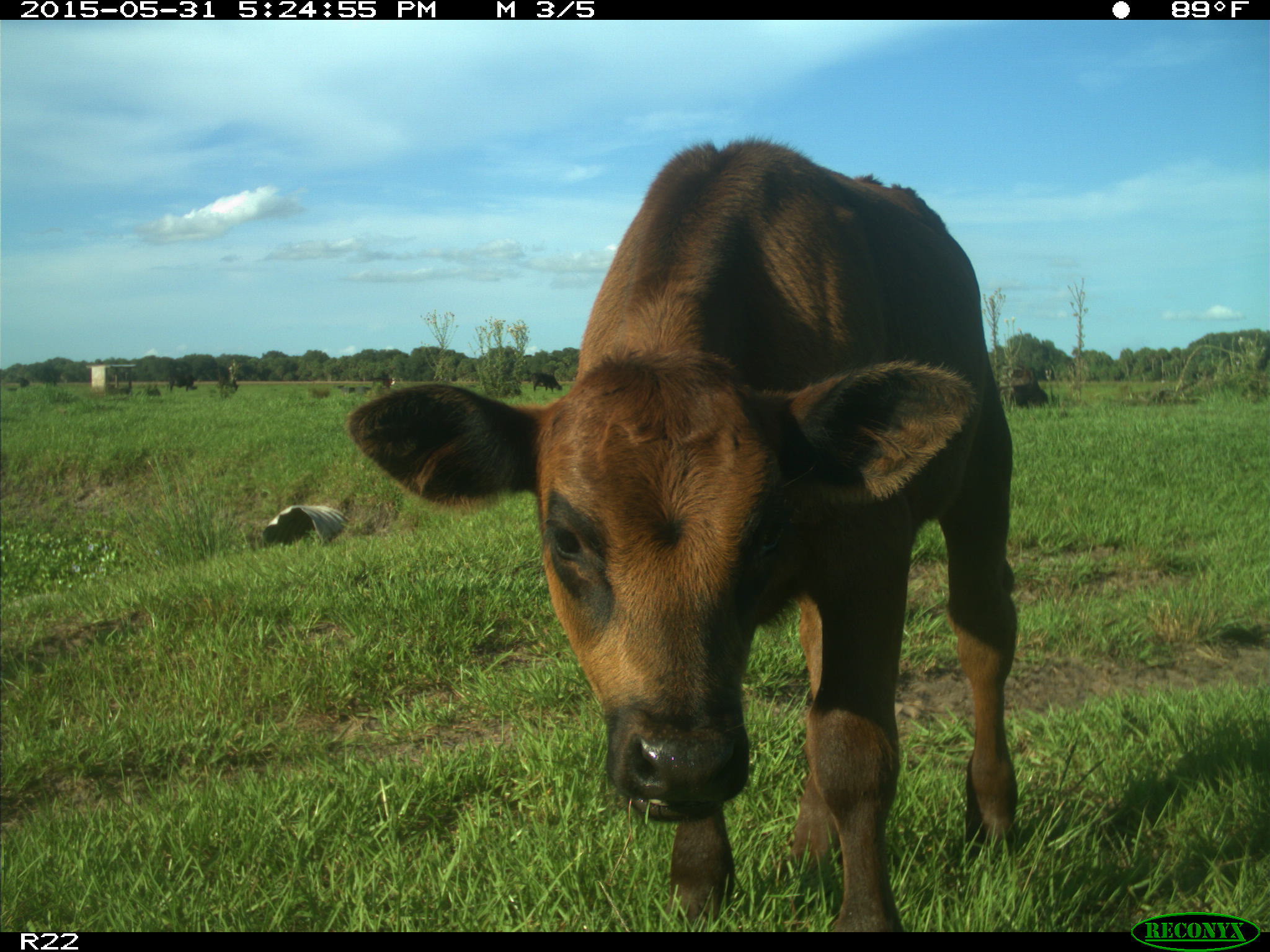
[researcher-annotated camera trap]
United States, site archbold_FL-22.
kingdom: Animalia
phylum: Chordata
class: Mammalia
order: Artiodactyla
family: Bovidae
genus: Bos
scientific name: Bos taurus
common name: domestic cow